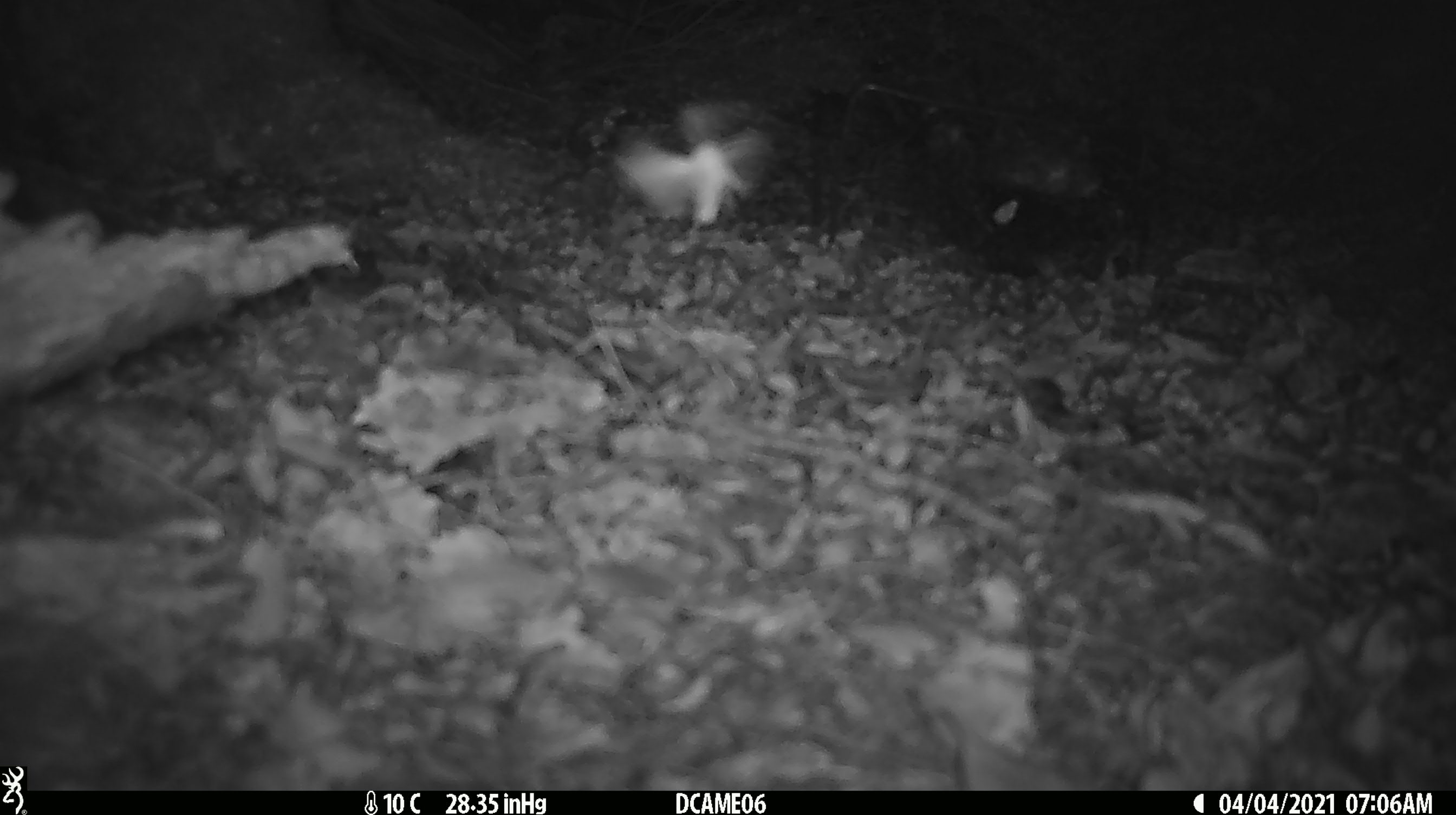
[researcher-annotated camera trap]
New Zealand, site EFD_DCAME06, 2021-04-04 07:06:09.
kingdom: Animalia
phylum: Arthropoda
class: Insecta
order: Lepidoptera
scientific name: Lepidoptera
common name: moth